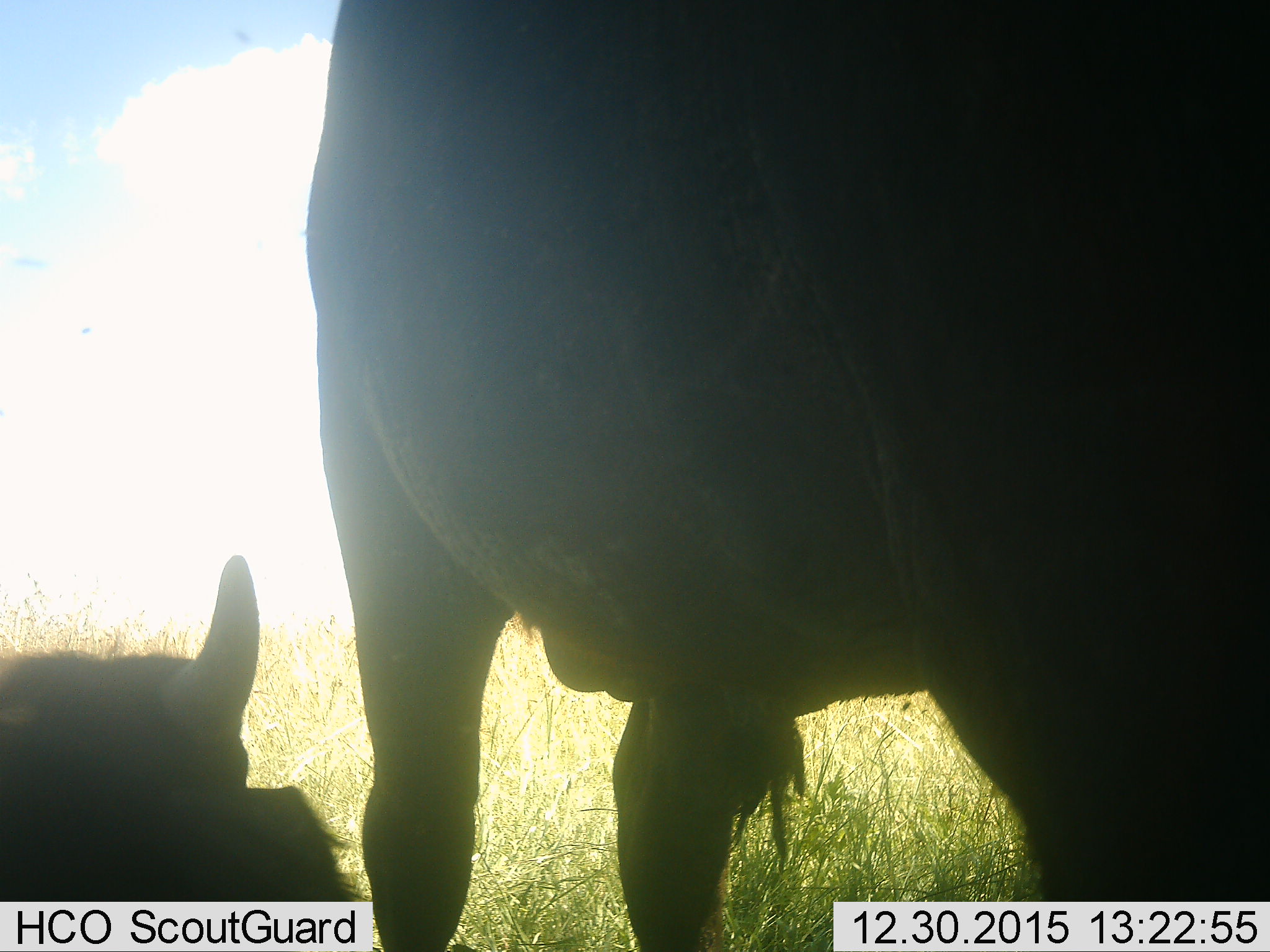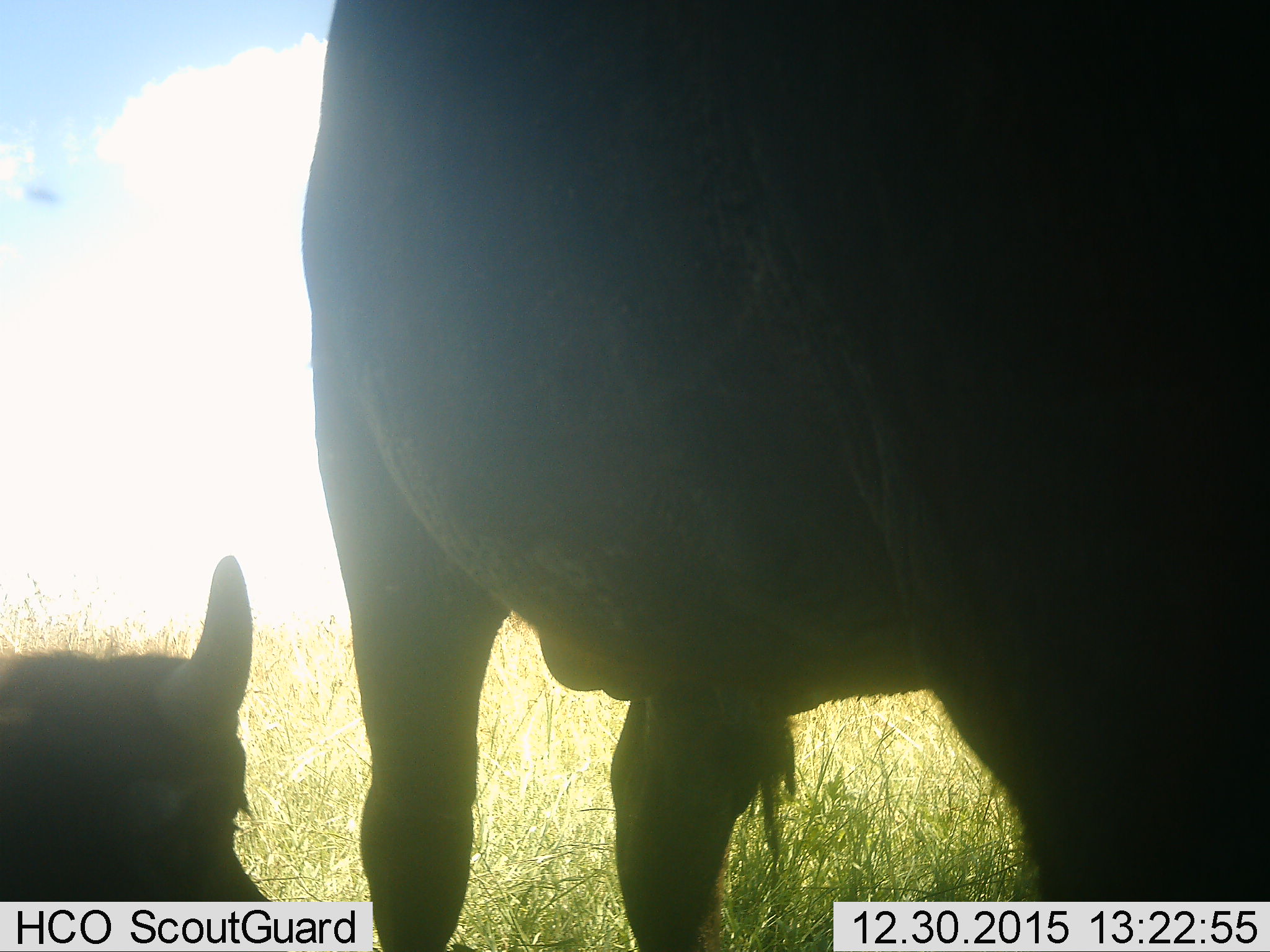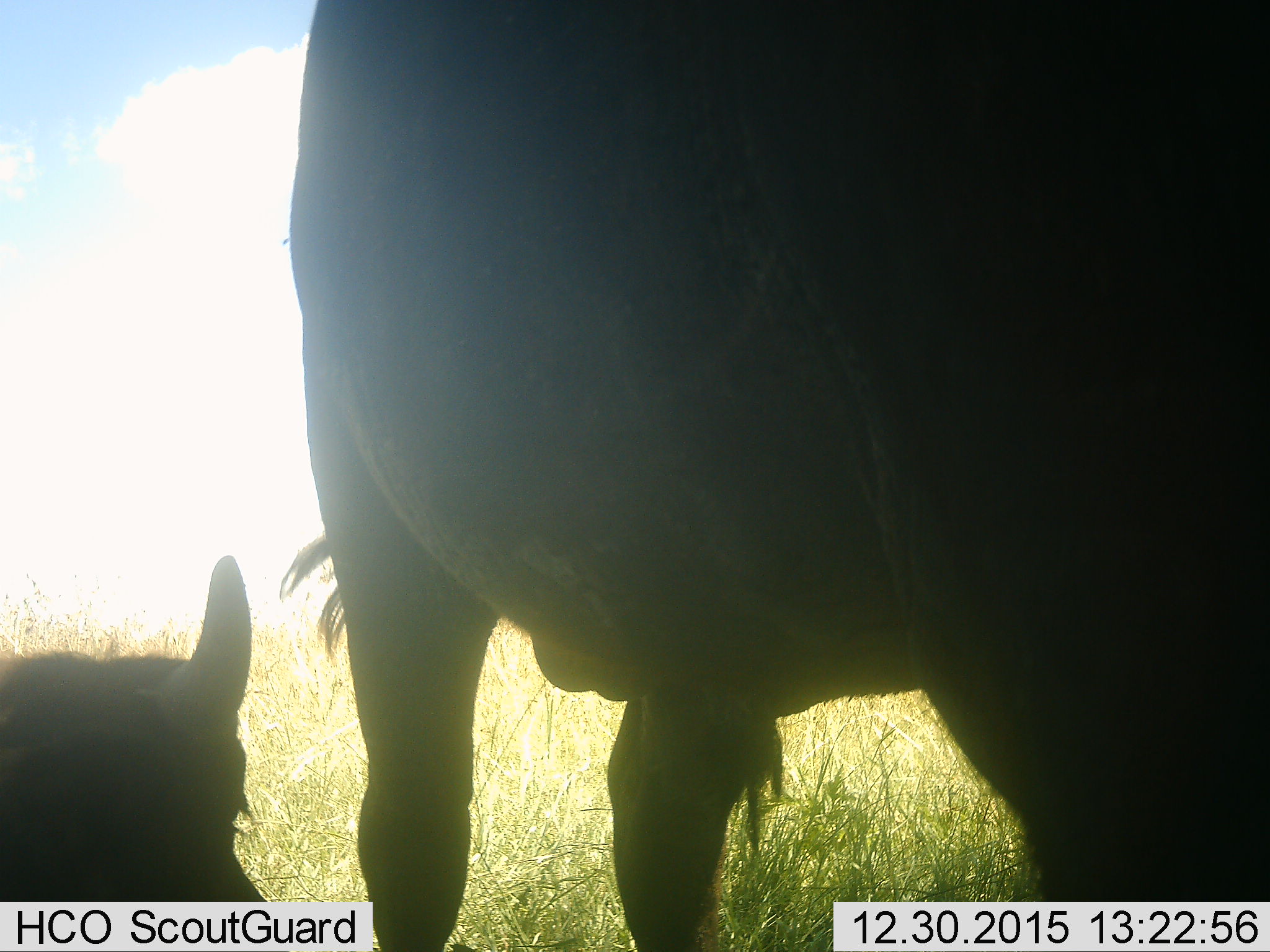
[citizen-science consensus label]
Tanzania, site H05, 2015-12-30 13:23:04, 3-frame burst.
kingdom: Animalia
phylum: Chordata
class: Mammalia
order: Artiodactyla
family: Bovidae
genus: Syncerus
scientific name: Syncerus caffer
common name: cape buffalo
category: buffalo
Buffalo (cape buffalo) (Syncerus caffer), count 2. Behavior (volunteer vote fractions): standing 86%, resting 71%, moving 0%, interacting 0%. Young present (vote fraction): 57%. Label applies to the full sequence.